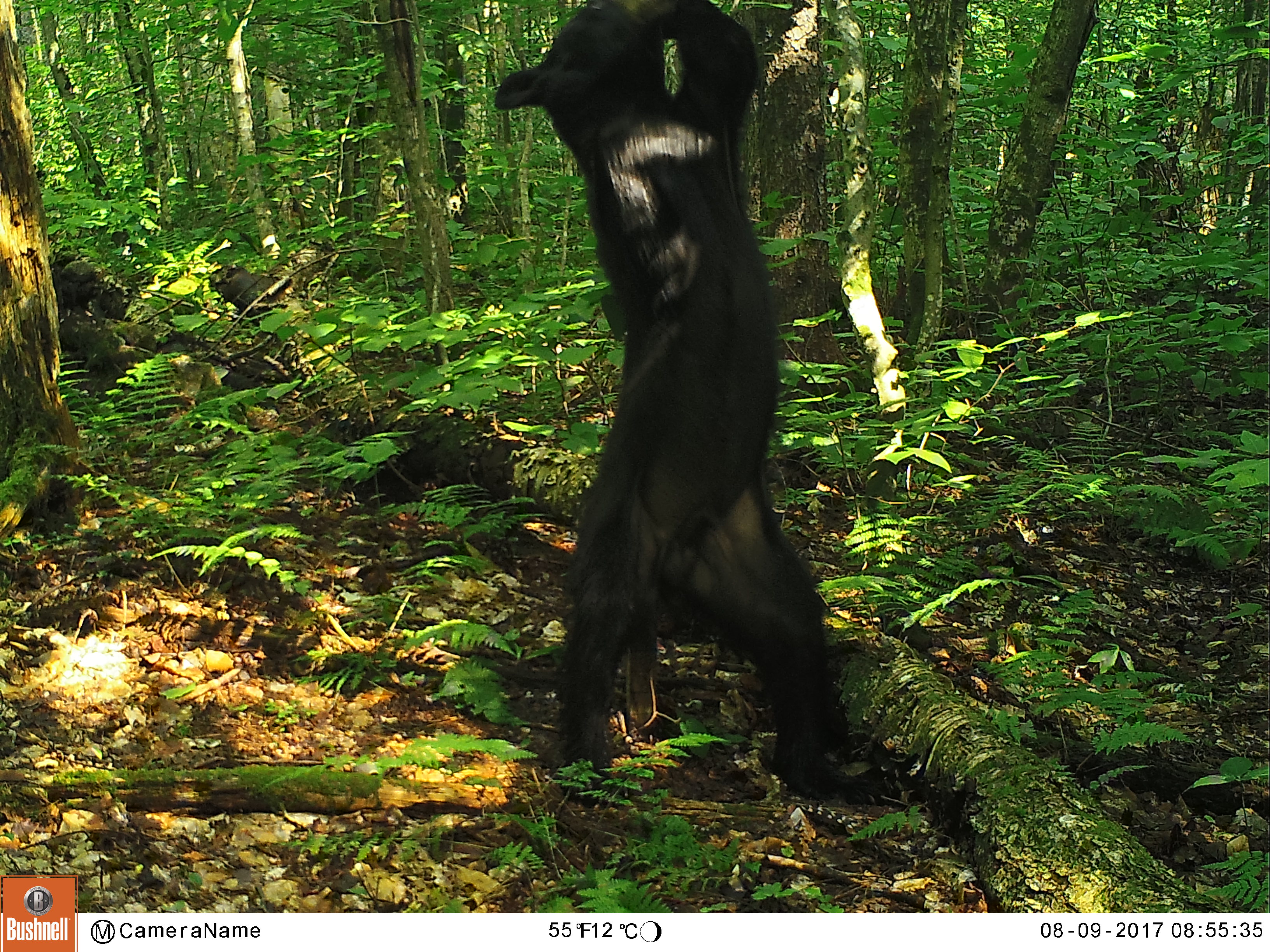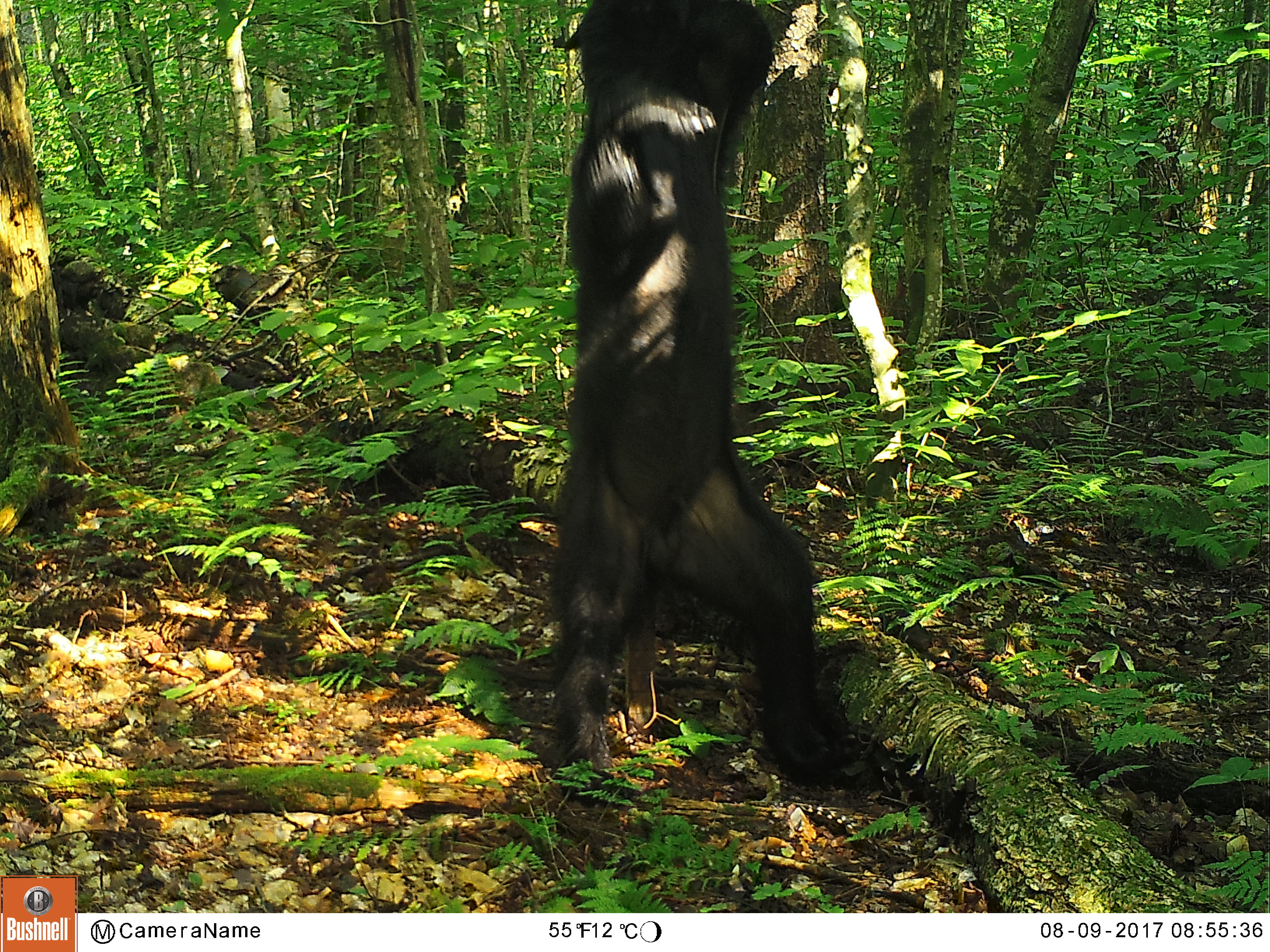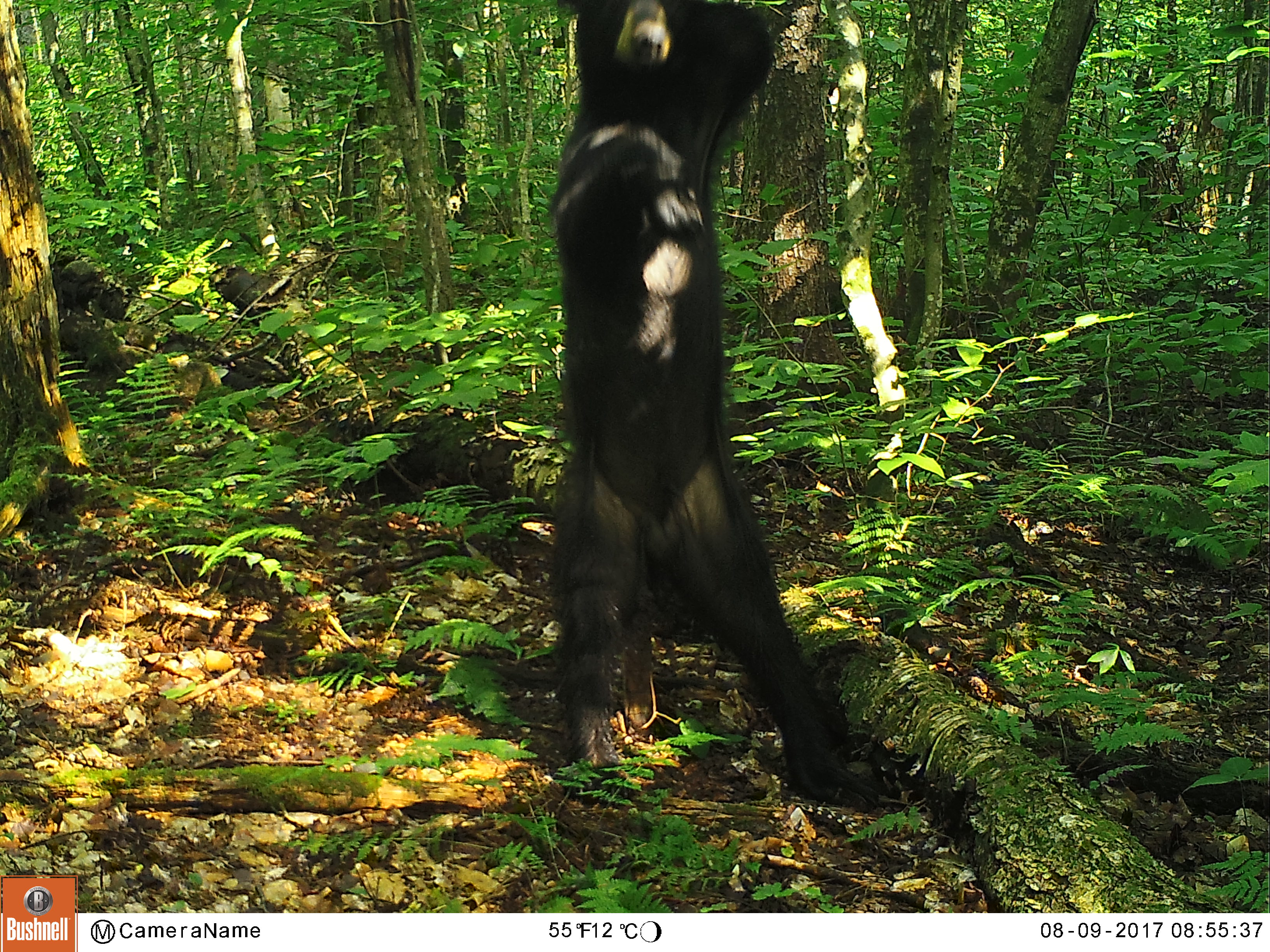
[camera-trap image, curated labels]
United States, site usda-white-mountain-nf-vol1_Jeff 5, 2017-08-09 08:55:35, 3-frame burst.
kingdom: Animalia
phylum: Chordata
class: Mammalia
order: Carnivora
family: Ursidae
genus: Ursus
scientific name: Ursus americanus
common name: black bear